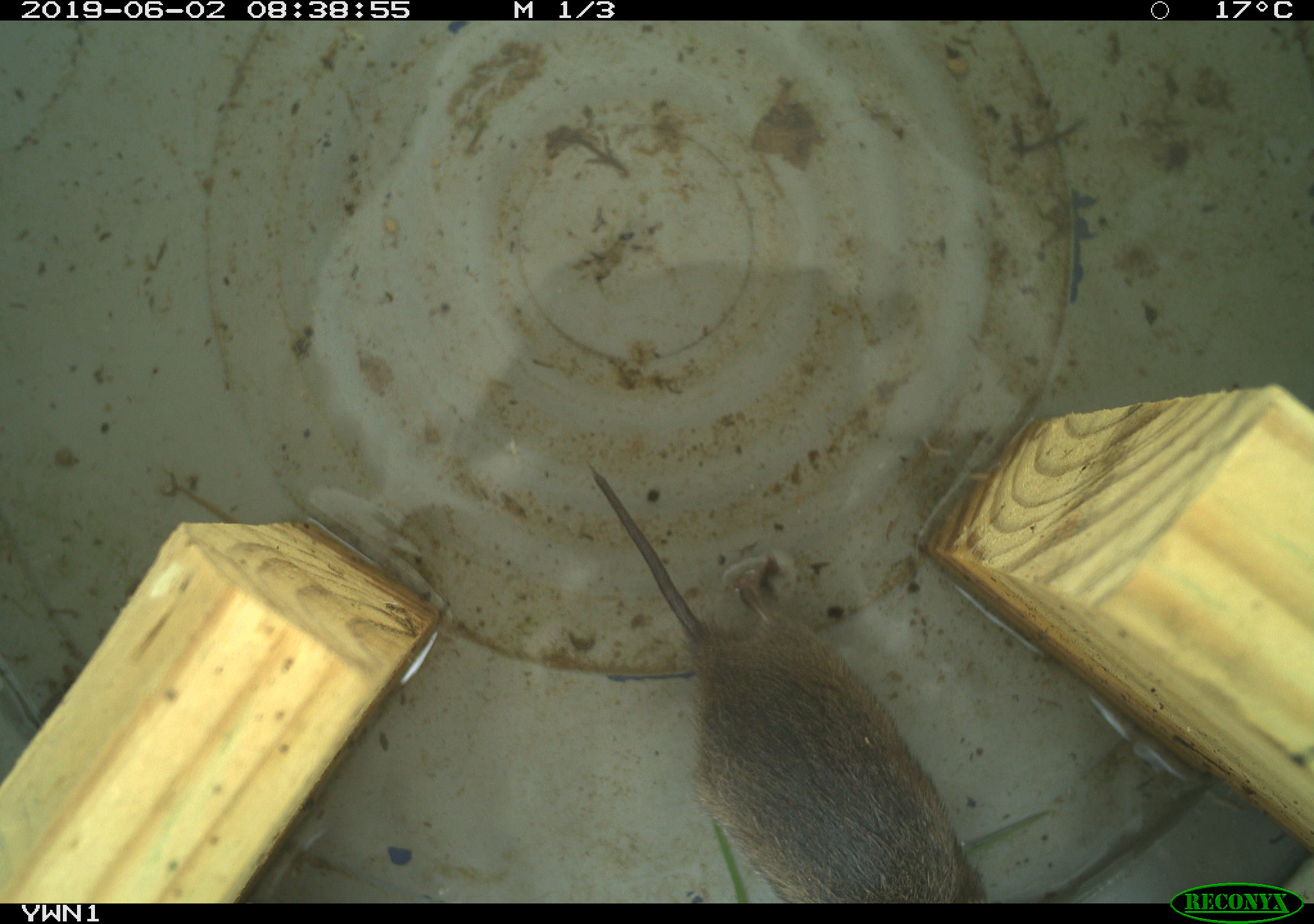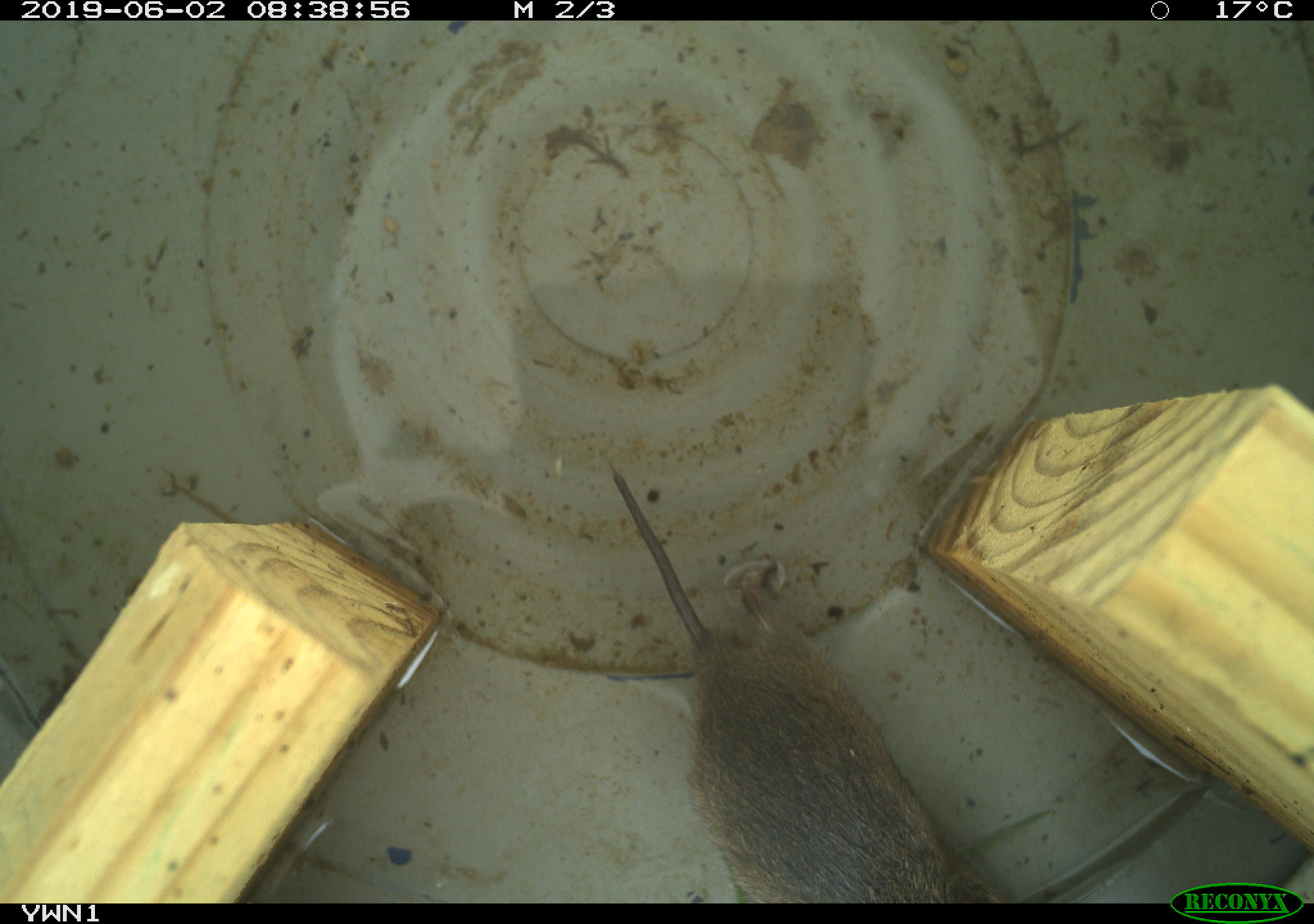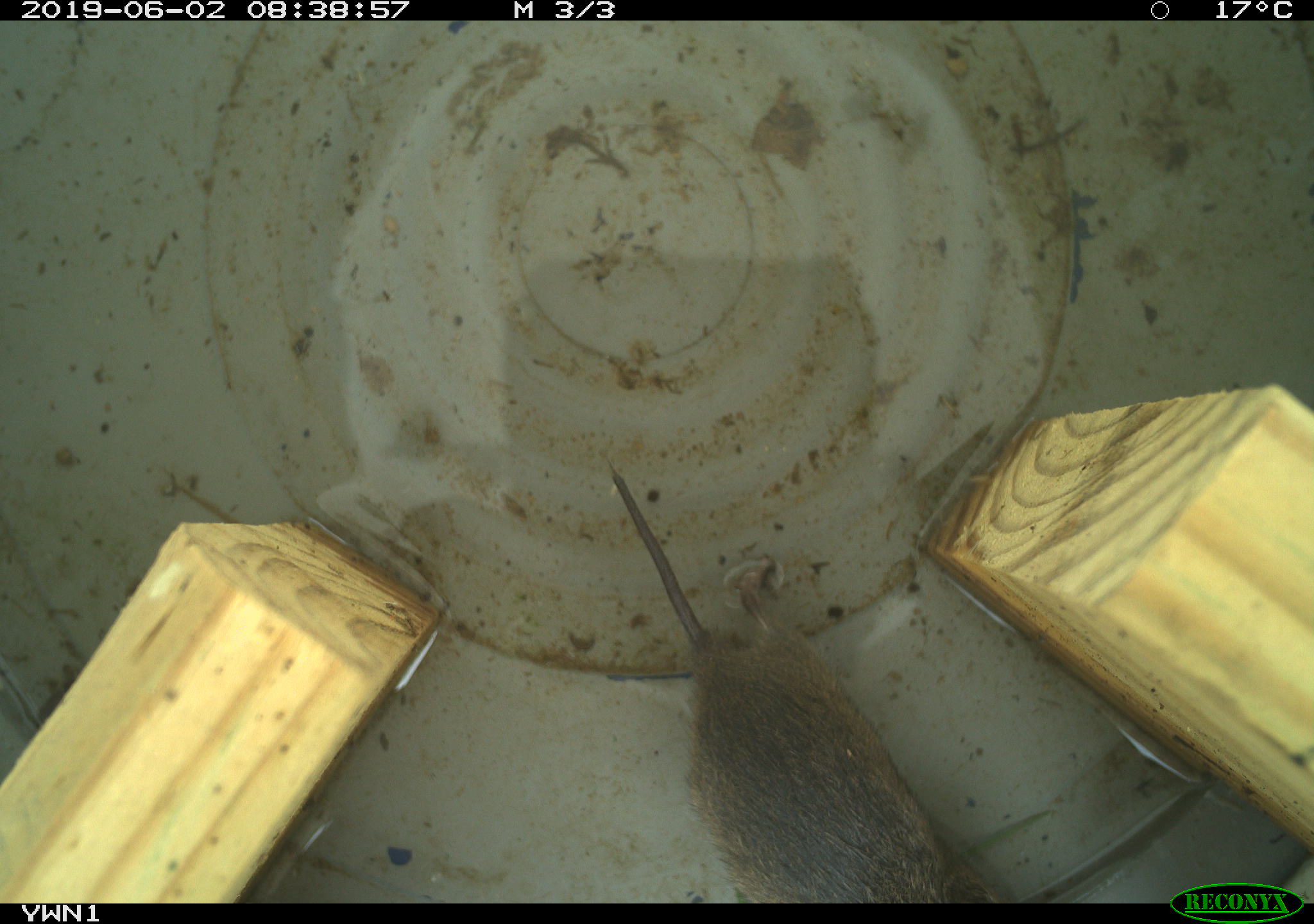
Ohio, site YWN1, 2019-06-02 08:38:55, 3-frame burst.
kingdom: Animalia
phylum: Chordata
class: Mammalia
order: Rodentia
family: Cricetidae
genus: Microtus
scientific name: Microtus pennsylvanicus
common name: meadow vole